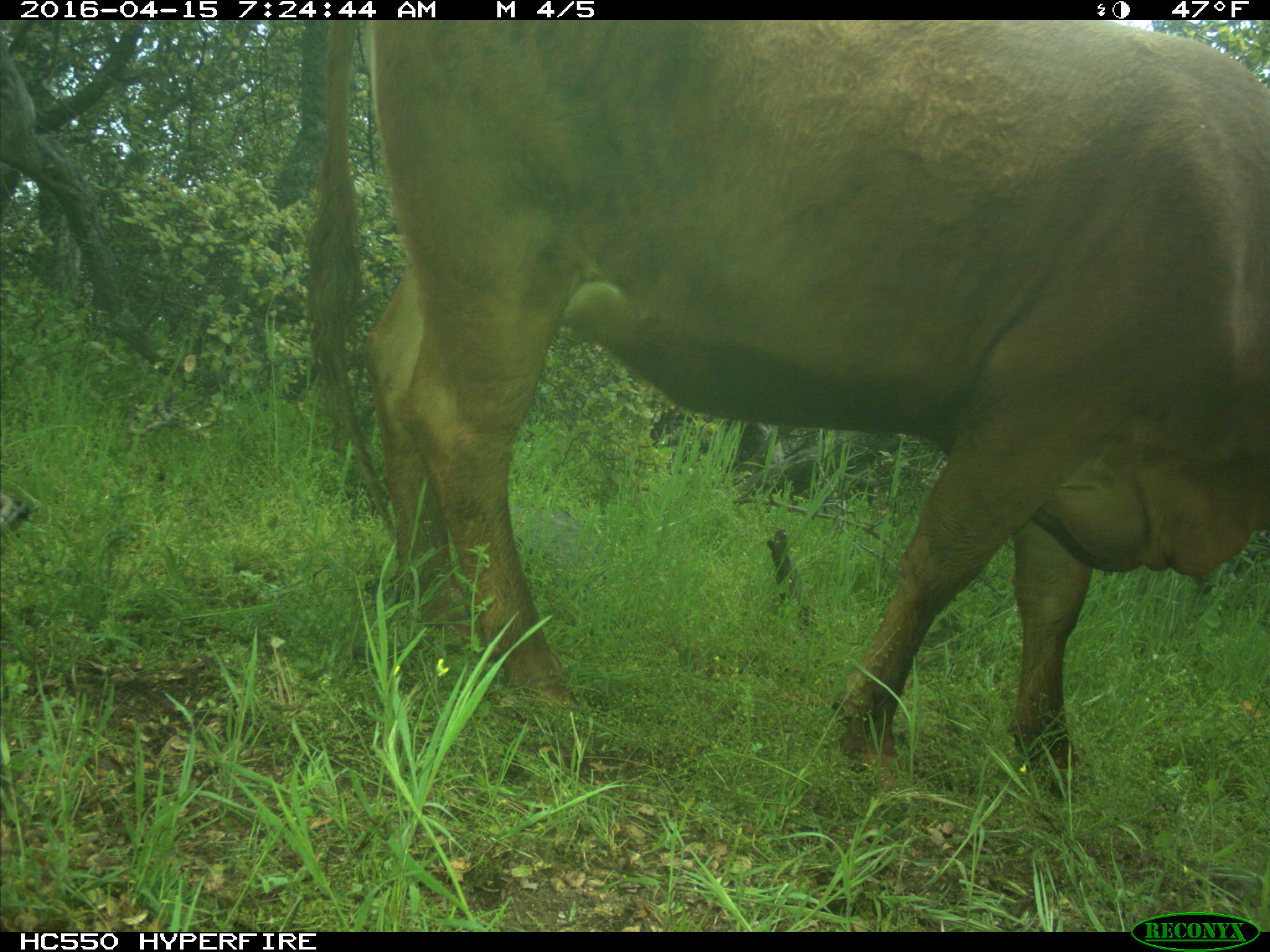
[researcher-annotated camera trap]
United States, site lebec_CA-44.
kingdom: Animalia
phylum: Chordata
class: Mammalia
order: Artiodactyla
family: Bovidae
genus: Bos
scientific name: Bos taurus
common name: domestic cow